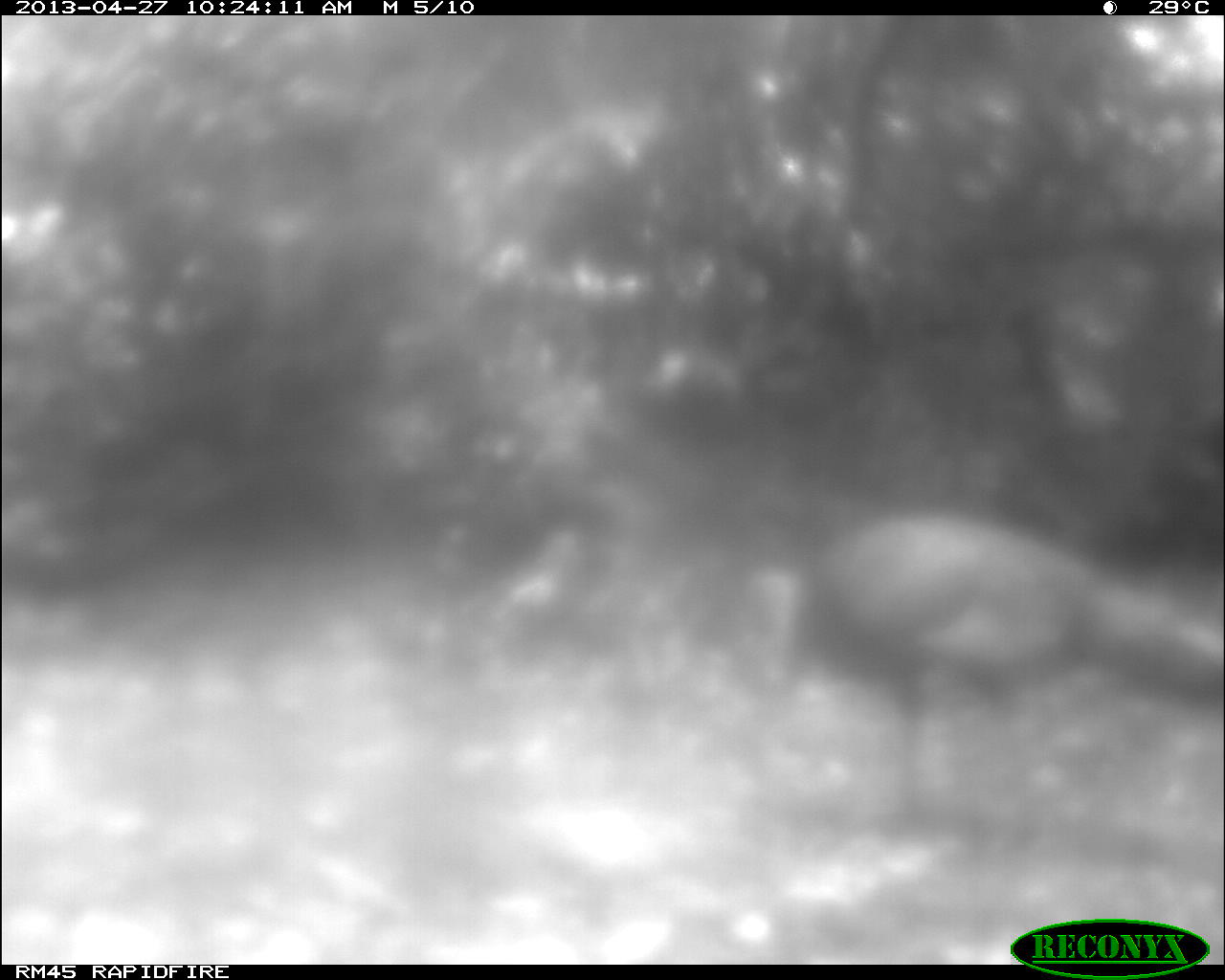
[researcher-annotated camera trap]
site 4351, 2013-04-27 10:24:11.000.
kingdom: Animalia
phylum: Chordata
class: Aves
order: Galliformes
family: Phasianidae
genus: Meleagris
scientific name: Meleagris ocellata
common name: ocellated turkey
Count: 1.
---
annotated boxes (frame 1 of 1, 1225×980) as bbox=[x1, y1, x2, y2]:
meleagris ocellata: bbox=[728, 512, 1225, 833]